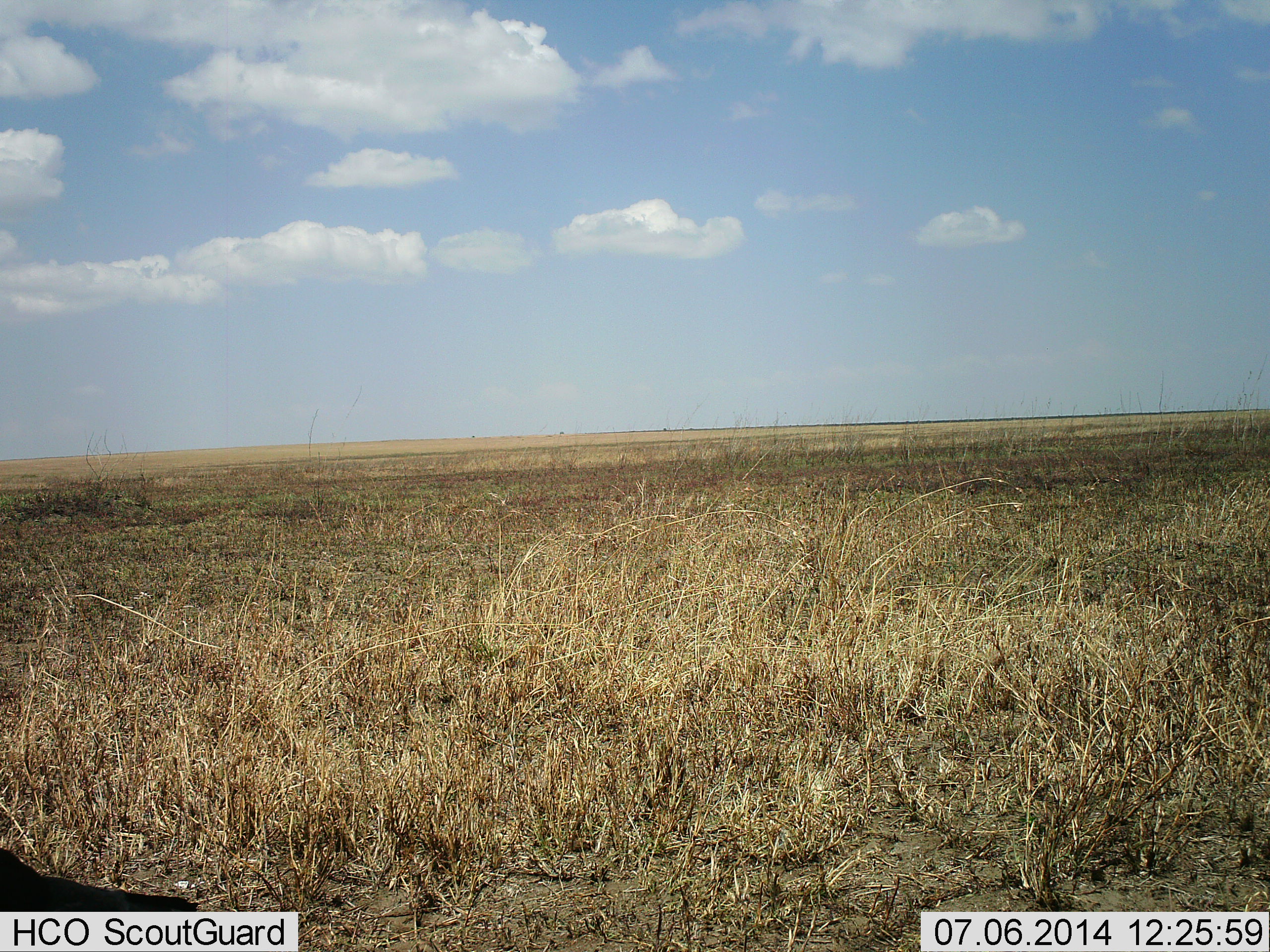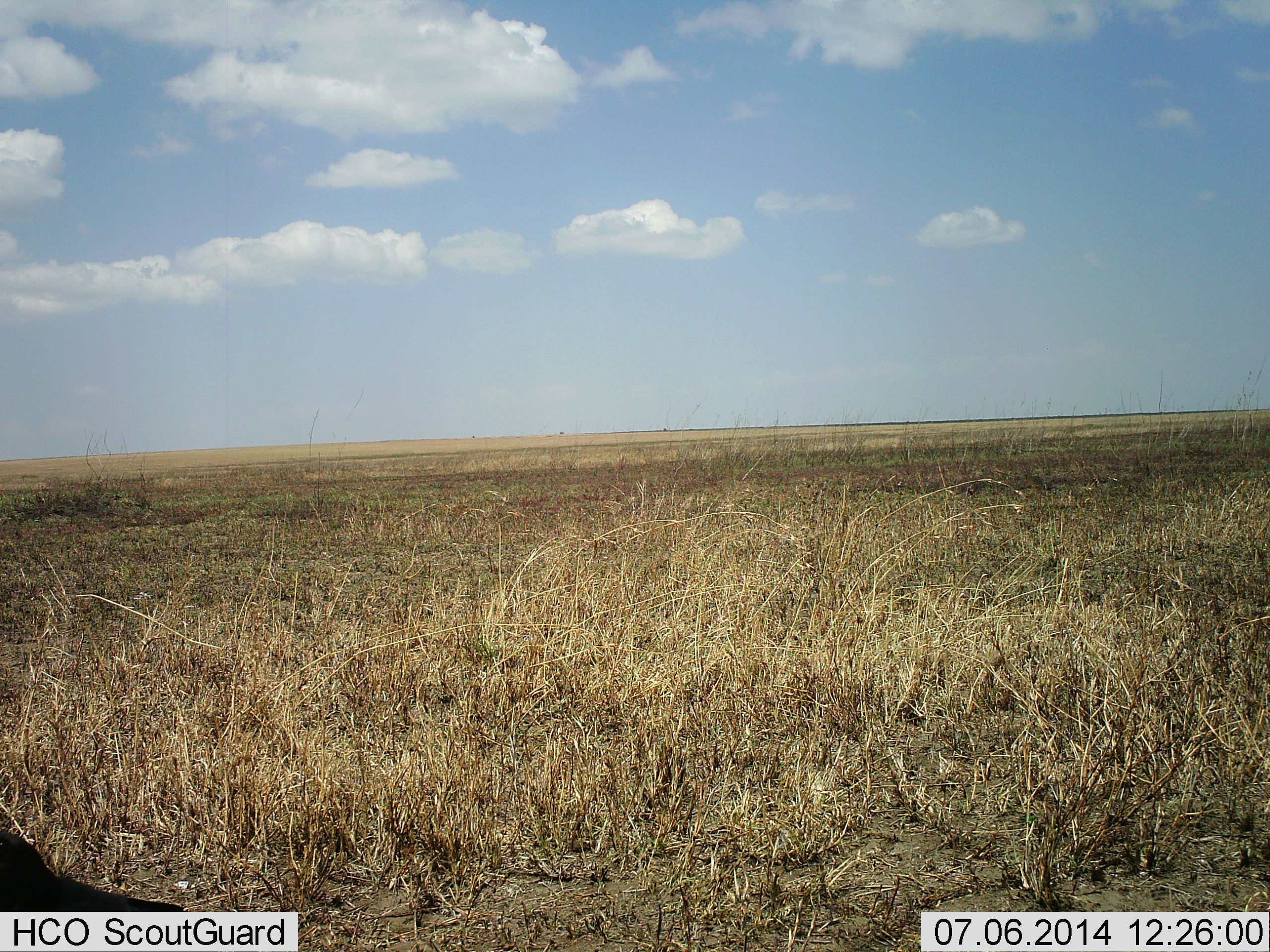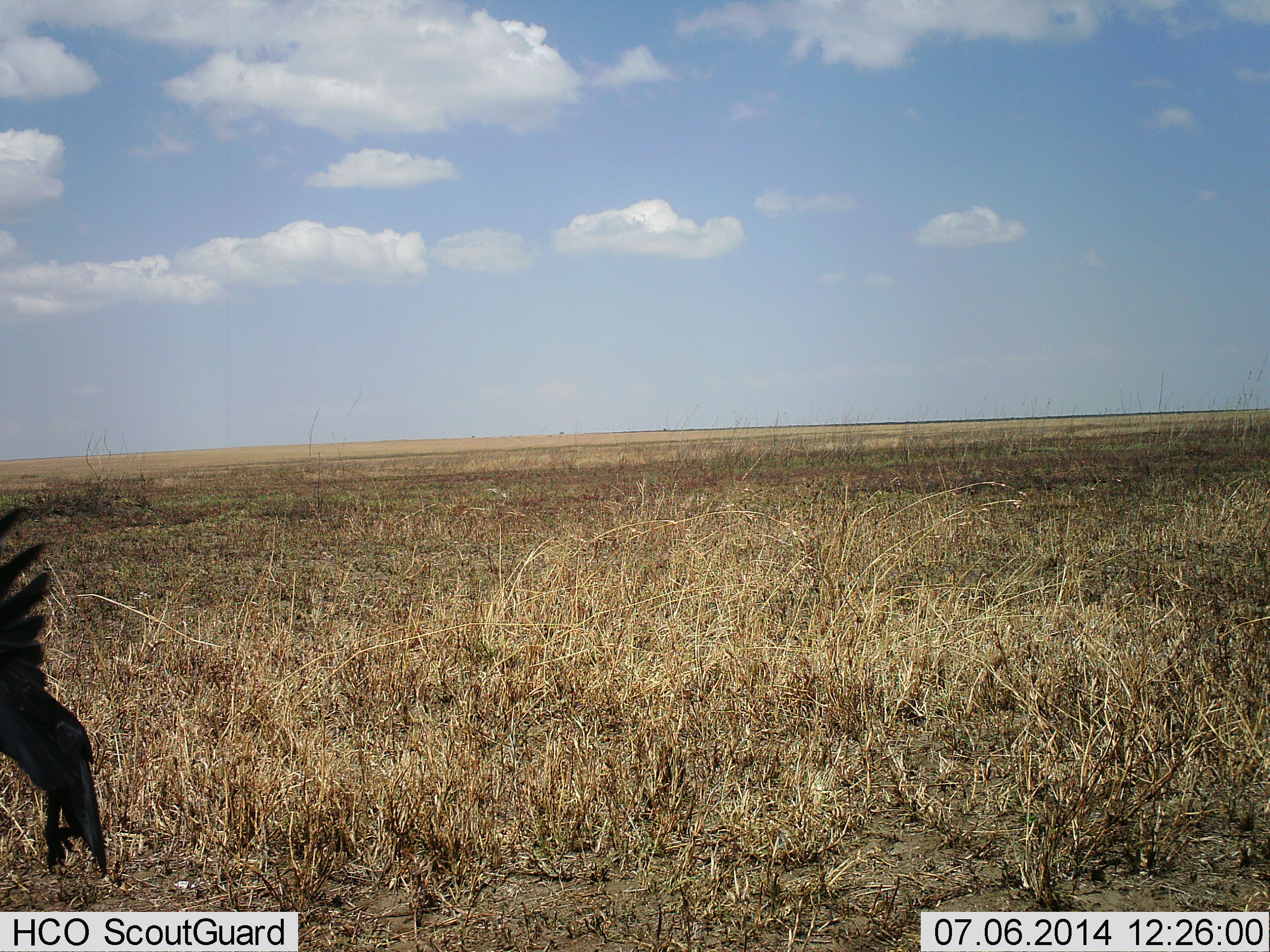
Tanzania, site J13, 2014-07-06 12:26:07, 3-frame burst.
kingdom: Animalia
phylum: Chordata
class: Aves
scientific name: Aves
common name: bird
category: otherbird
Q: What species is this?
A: Otherbird (bird) (Aves).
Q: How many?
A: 1.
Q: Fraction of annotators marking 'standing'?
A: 30%.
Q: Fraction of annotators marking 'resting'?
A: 0%.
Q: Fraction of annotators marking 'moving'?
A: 80%.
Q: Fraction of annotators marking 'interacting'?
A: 0%.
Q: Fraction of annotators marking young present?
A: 0%.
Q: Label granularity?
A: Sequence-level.